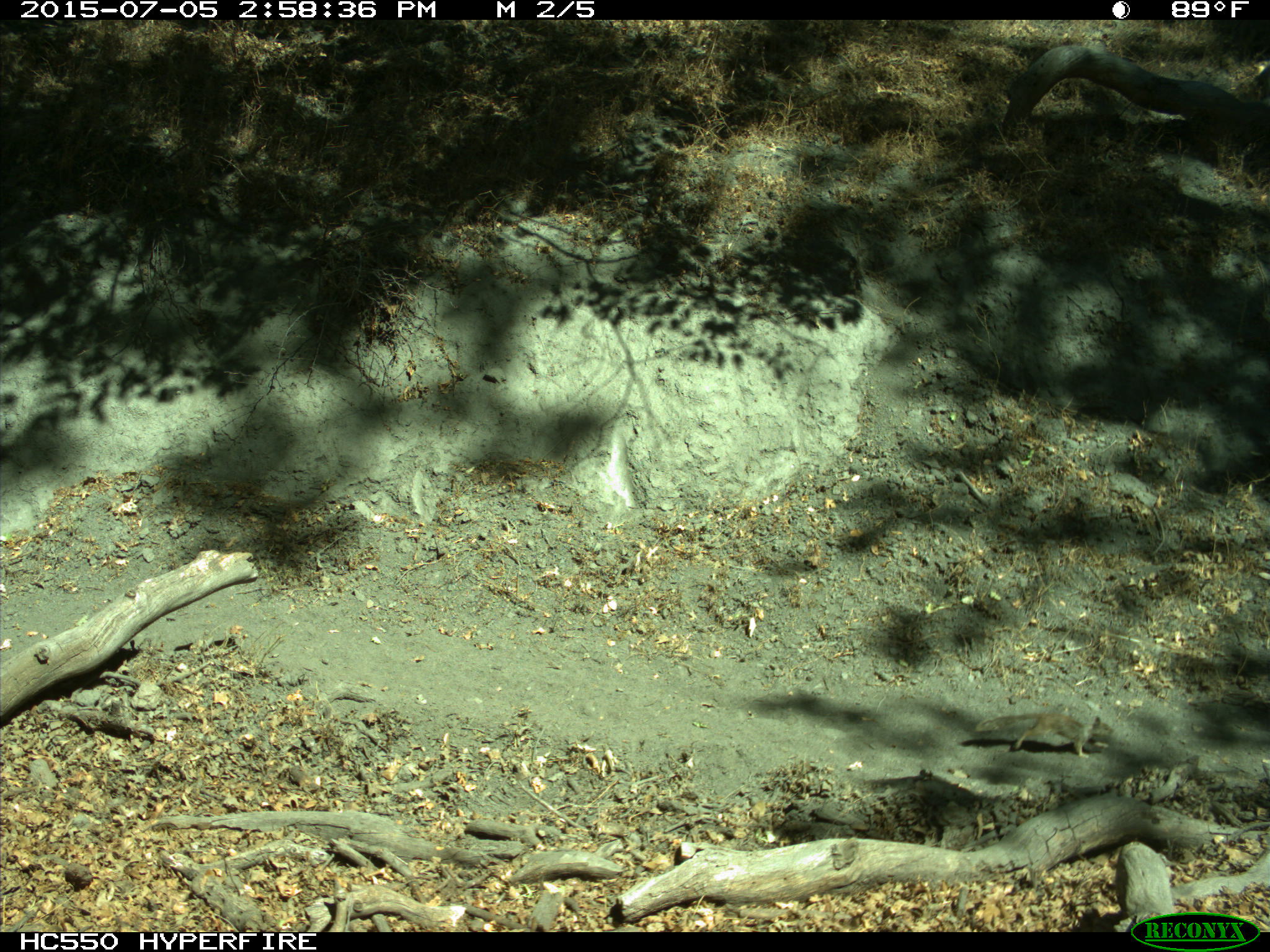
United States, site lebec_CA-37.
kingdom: Animalia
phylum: Chordata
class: Mammalia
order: Rodentia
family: Sciuridae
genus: Otospermophilus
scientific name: Otospermophilus beecheyi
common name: california ground squirrel